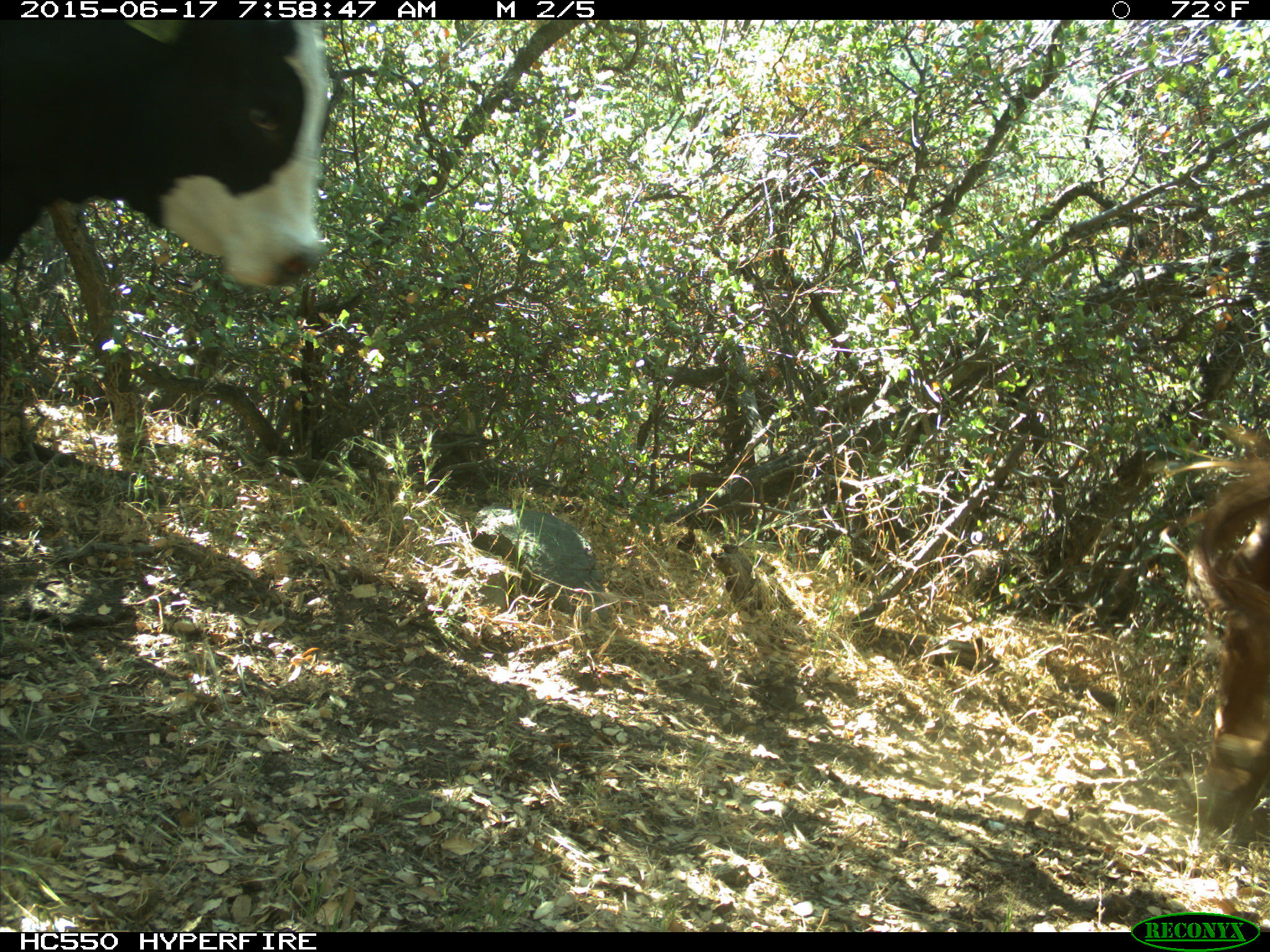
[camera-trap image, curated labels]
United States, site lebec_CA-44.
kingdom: Animalia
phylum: Chordata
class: Mammalia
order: Artiodactyla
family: Bovidae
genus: Bos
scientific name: Bos taurus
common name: domestic cow